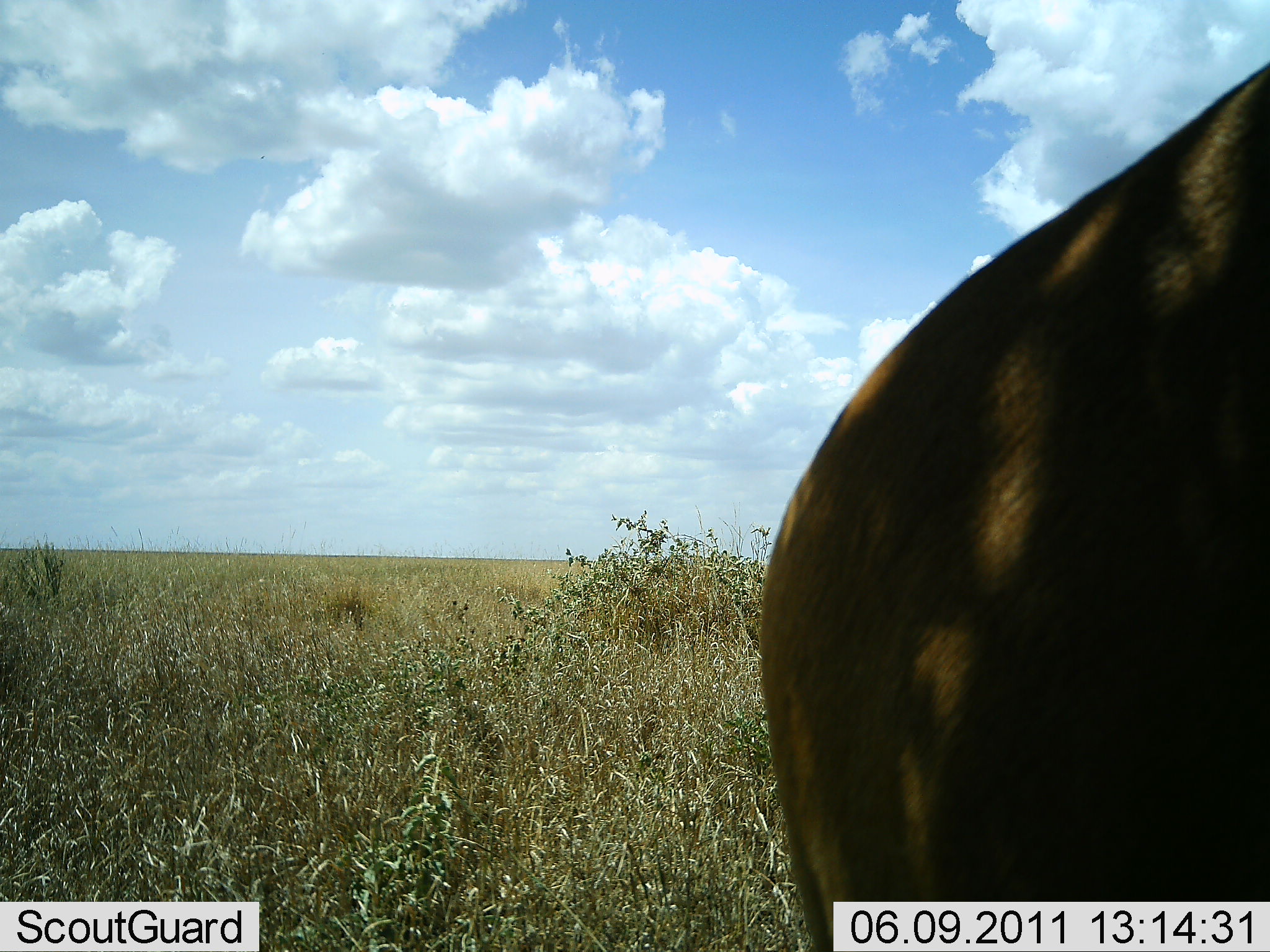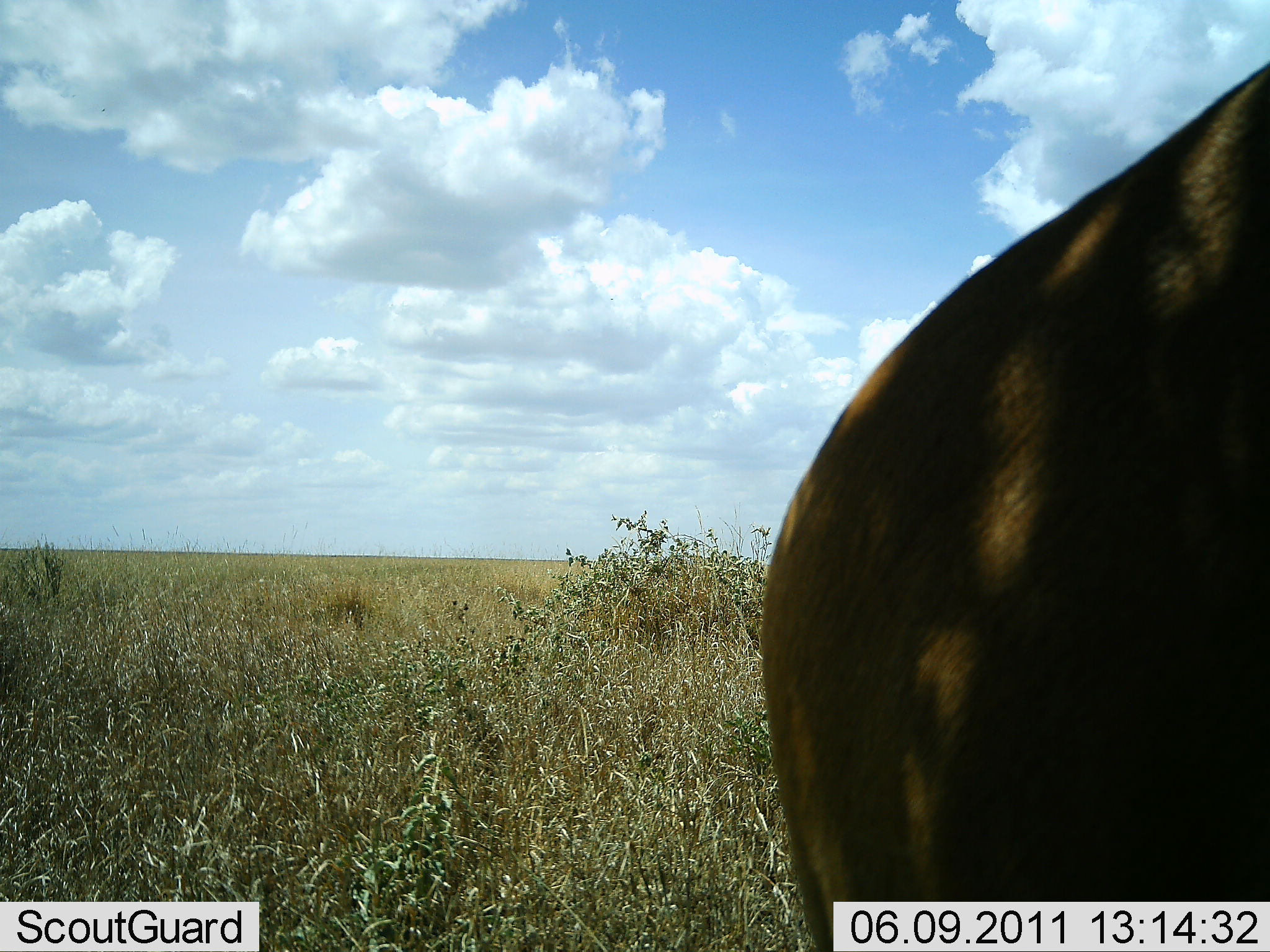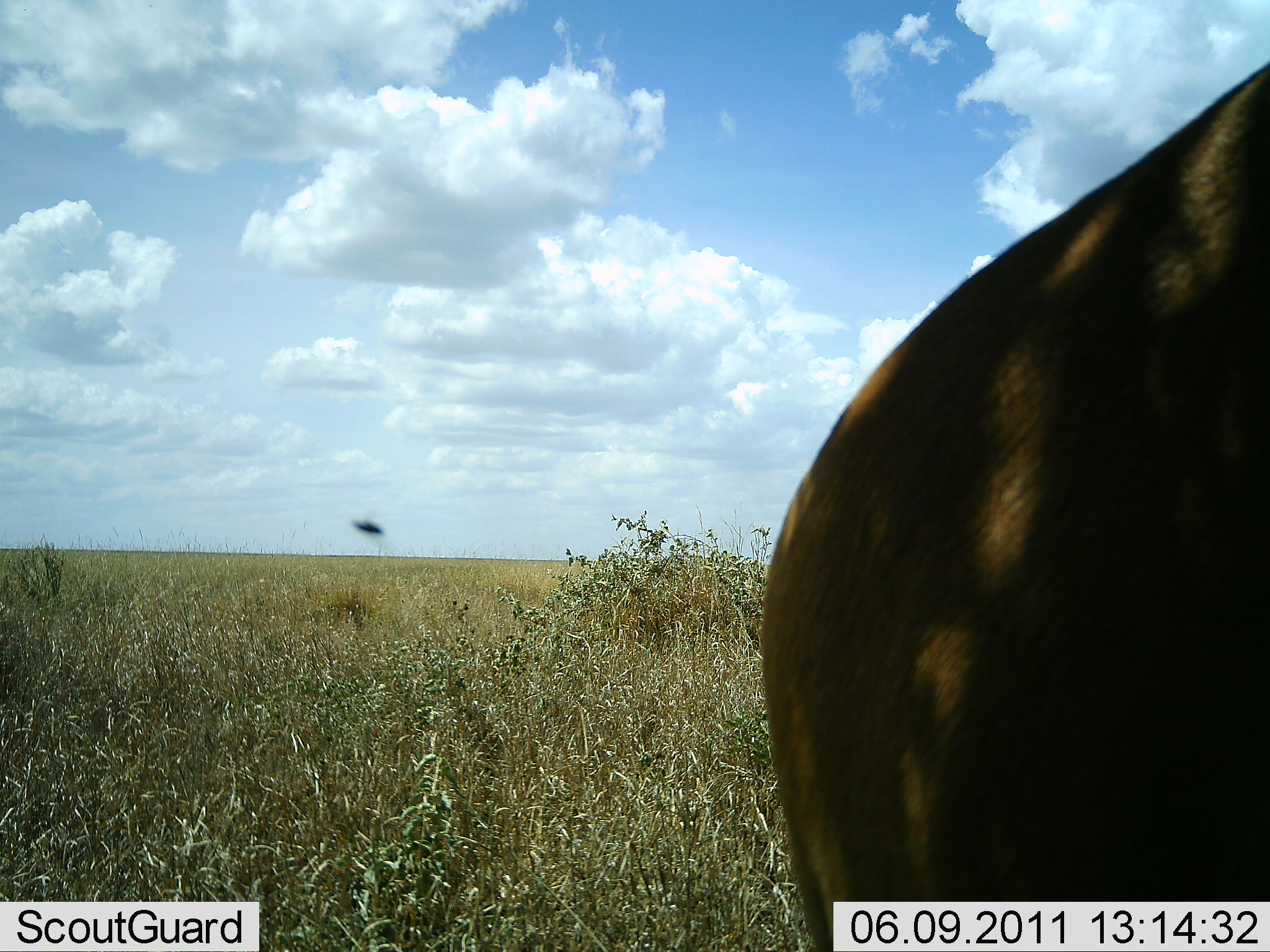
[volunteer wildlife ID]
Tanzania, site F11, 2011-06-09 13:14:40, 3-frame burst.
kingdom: Animalia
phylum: Chordata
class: Mammalia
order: Artiodactyla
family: Bovidae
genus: Alcelaphus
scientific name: Alcelaphus buselaphus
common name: hartebeest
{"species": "hartebeest (Alcelaphus buselaphus)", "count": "1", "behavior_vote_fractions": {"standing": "80%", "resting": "20%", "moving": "0%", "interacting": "0%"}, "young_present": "0%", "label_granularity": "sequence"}